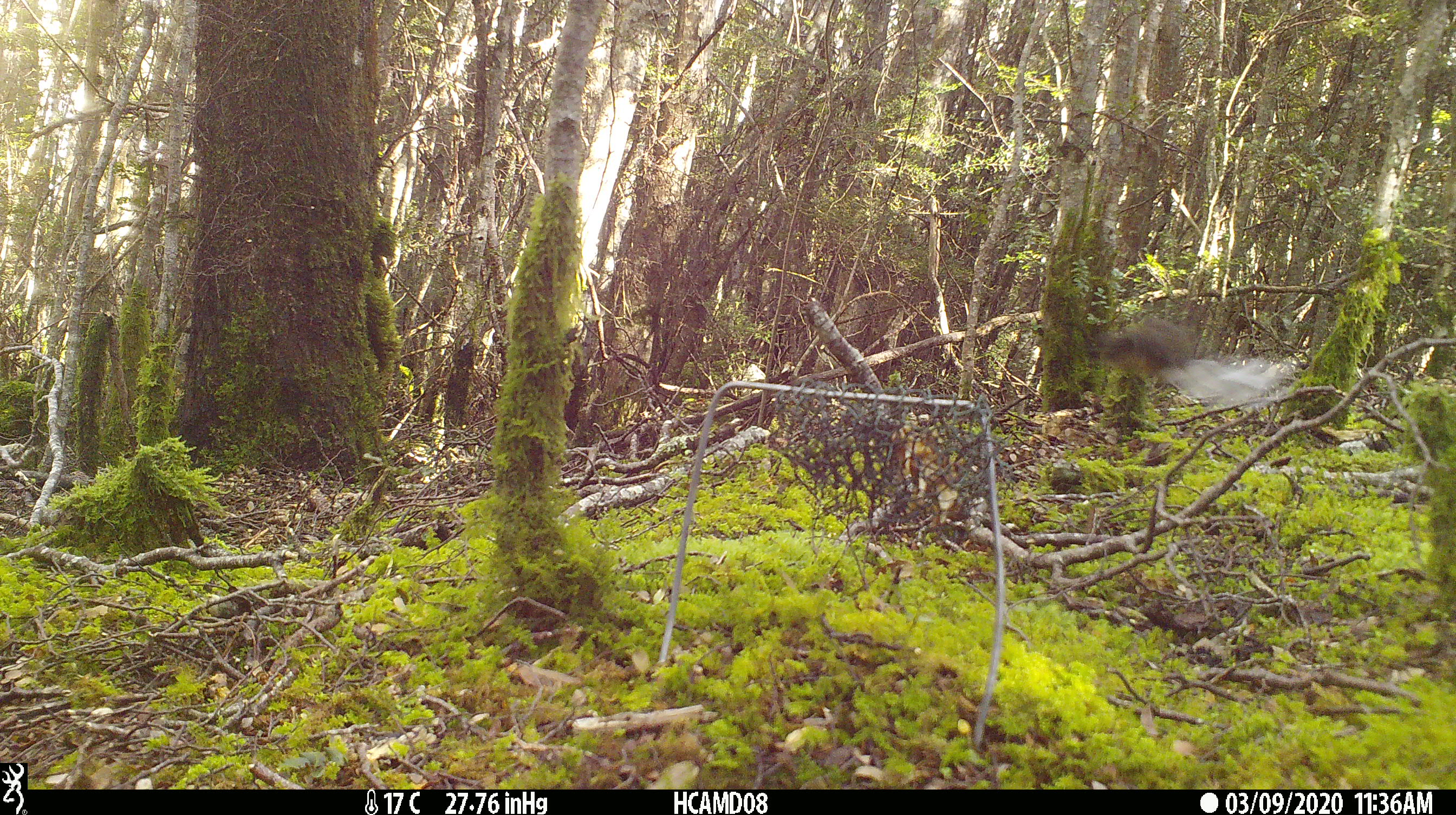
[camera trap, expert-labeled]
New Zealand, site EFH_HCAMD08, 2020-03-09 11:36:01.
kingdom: Animalia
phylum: Chordata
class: Aves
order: Passeriformes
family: Rhipiduridae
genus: Rhipidura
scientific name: Rhipidura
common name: fantails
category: fantail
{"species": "fantail (fantails) (Rhipidura)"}